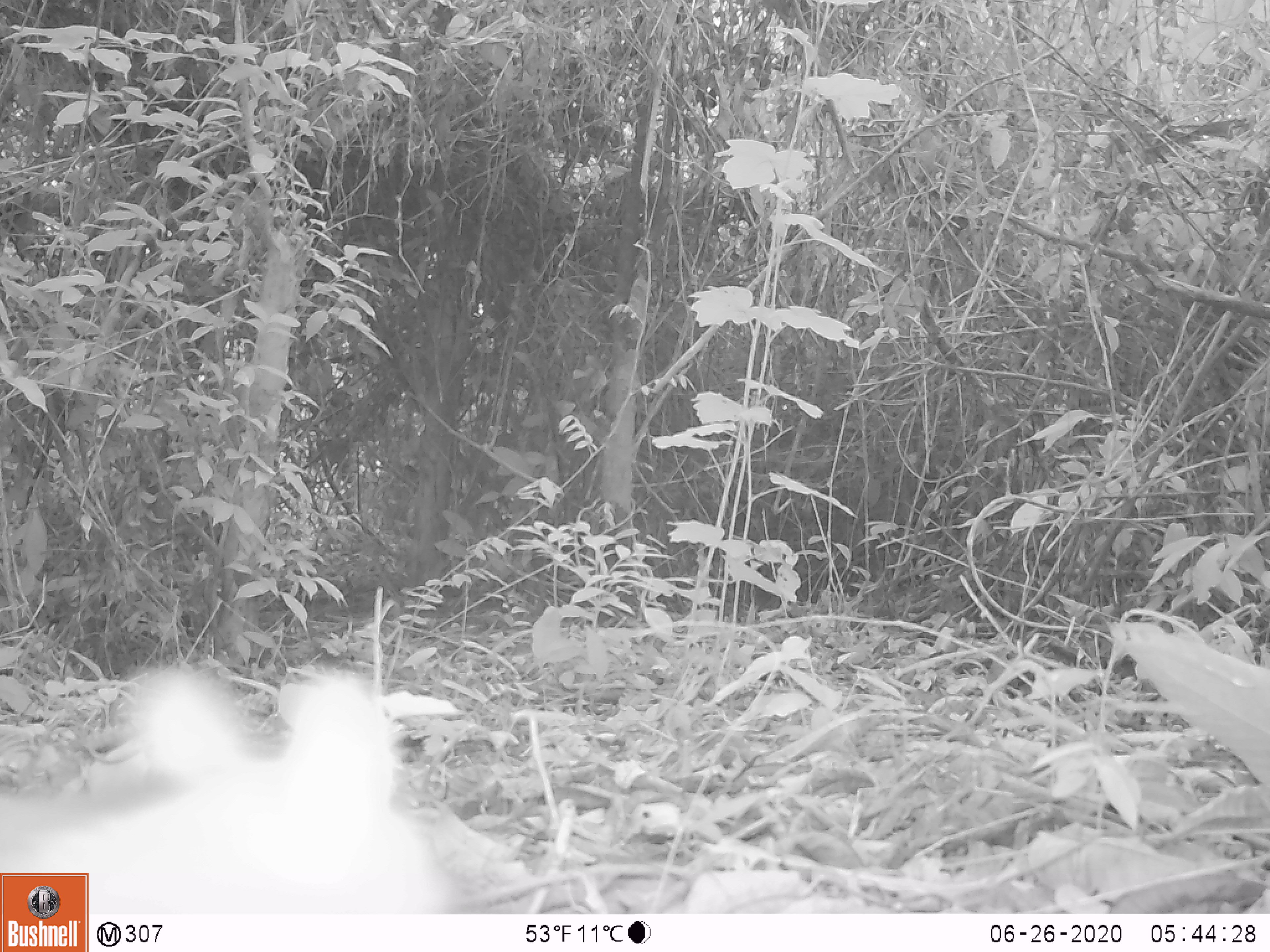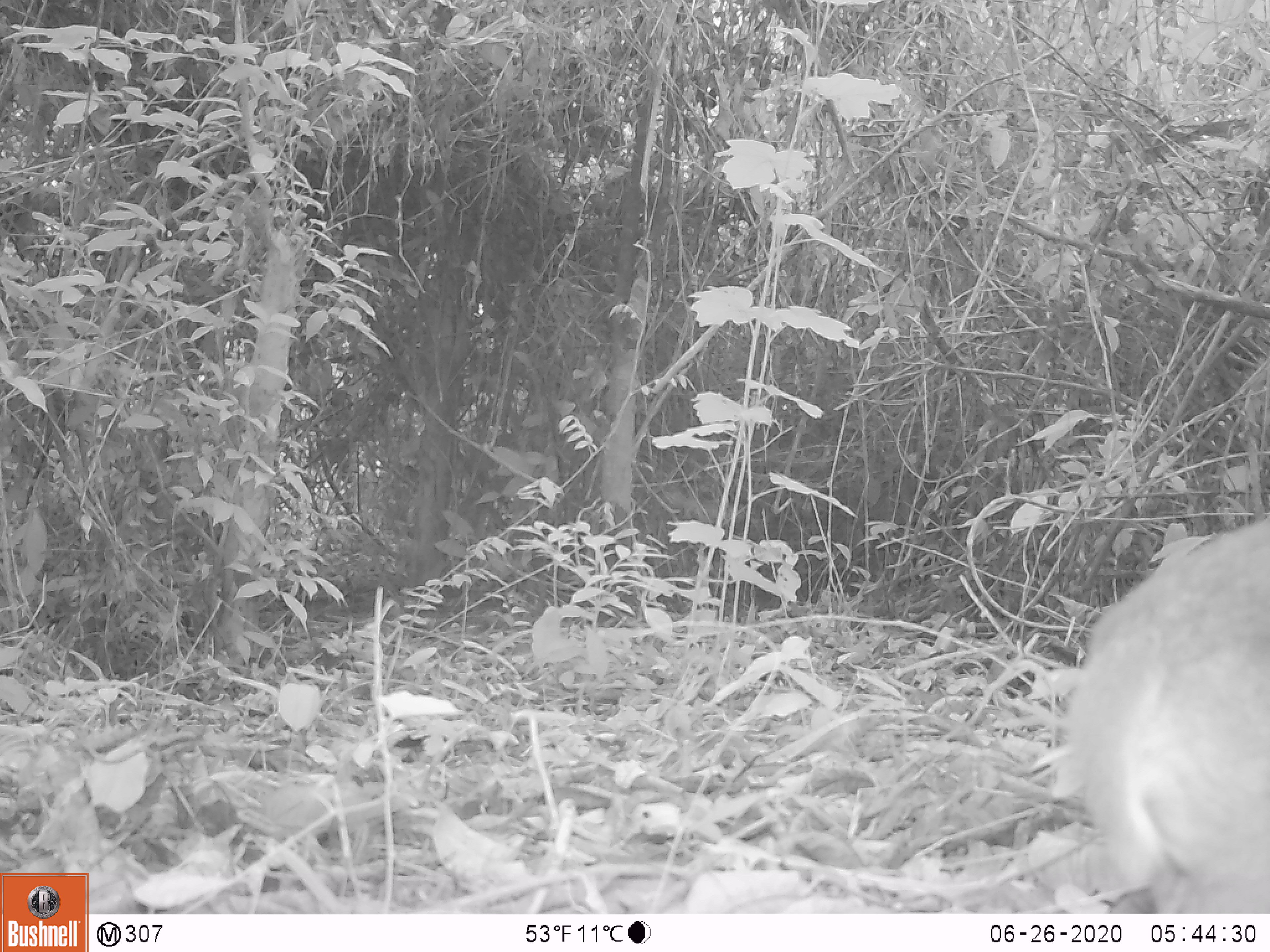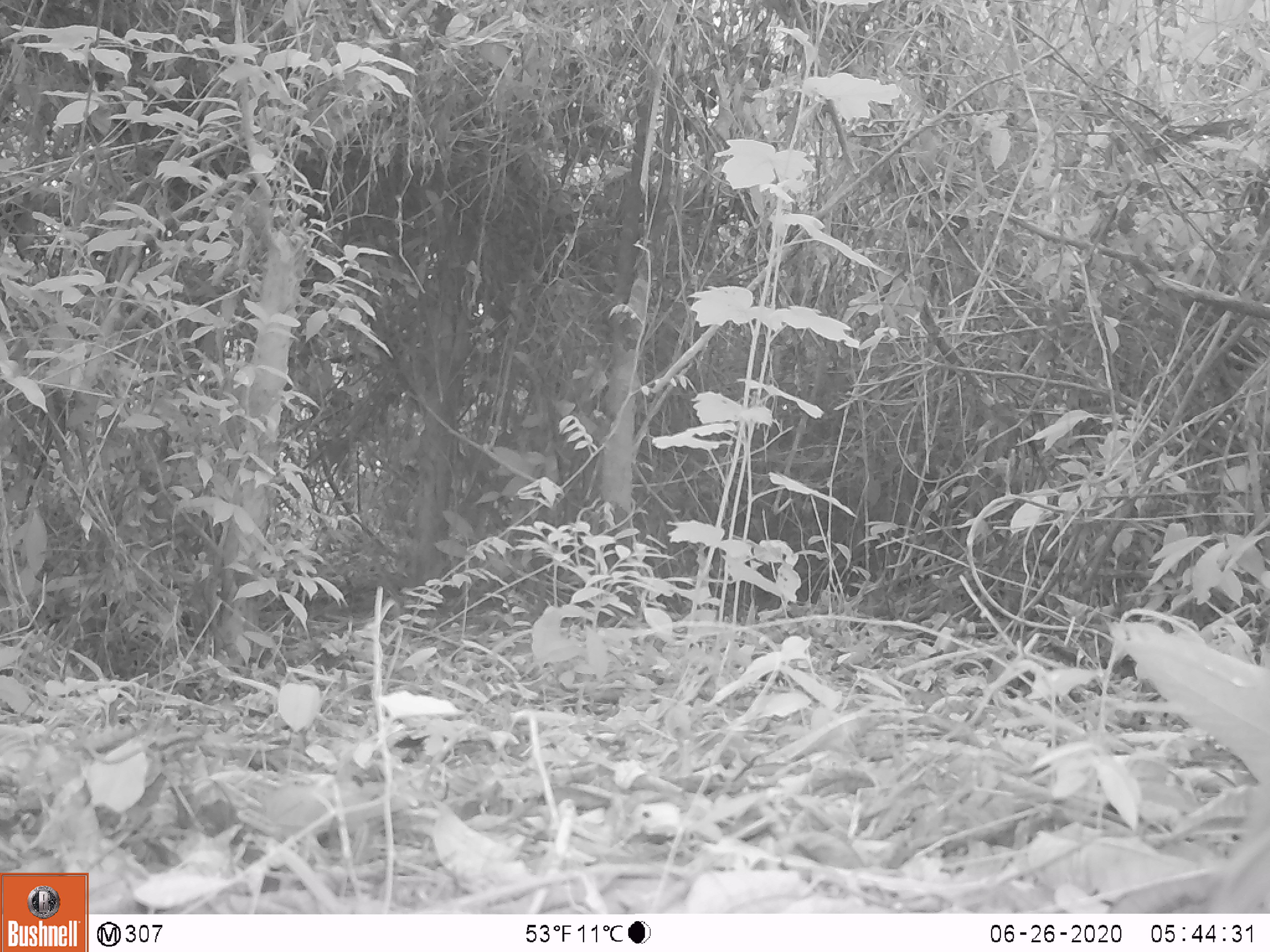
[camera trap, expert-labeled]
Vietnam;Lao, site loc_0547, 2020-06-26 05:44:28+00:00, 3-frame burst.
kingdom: Animalia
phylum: Chordata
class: Mammalia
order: Artiodactyla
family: Tragulidae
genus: Moschiola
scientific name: Moschiola meminna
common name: chevrotain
Chevrotain (Moschiola meminna). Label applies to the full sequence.